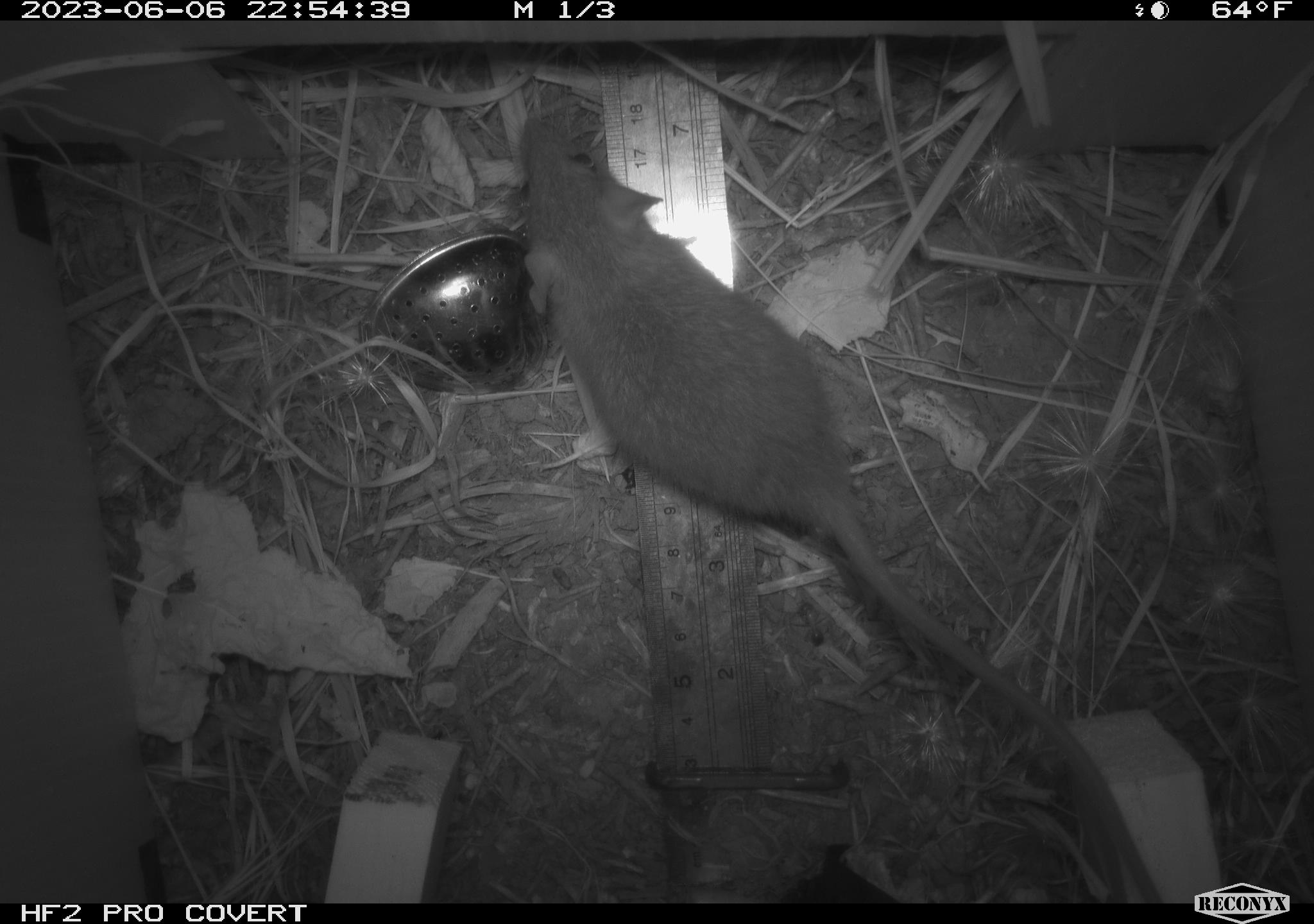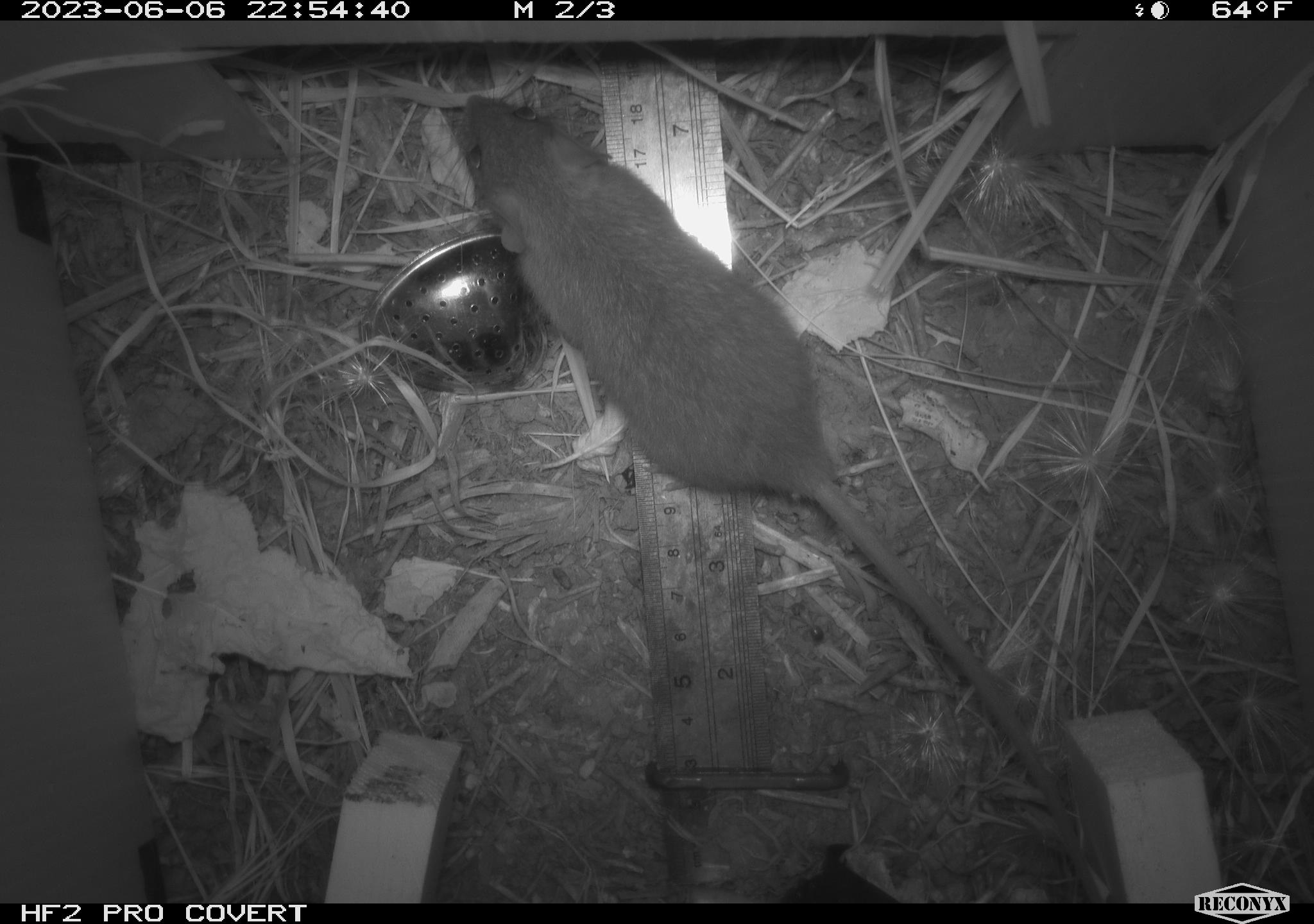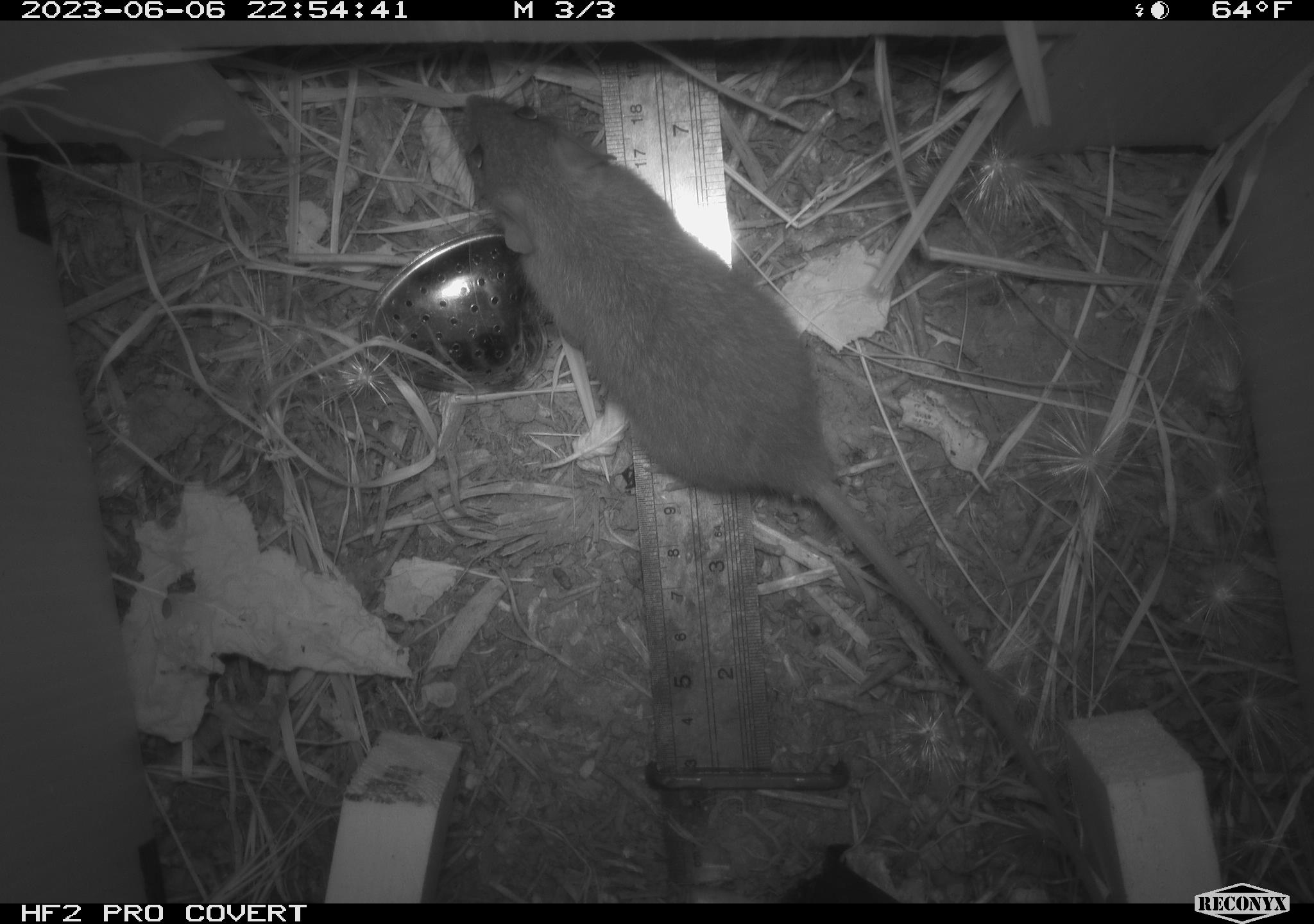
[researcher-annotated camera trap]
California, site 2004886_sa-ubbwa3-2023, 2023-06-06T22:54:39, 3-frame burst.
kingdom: Animalia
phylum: Chordata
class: Mammalia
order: Rodentia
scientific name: Rodentia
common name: mouse species